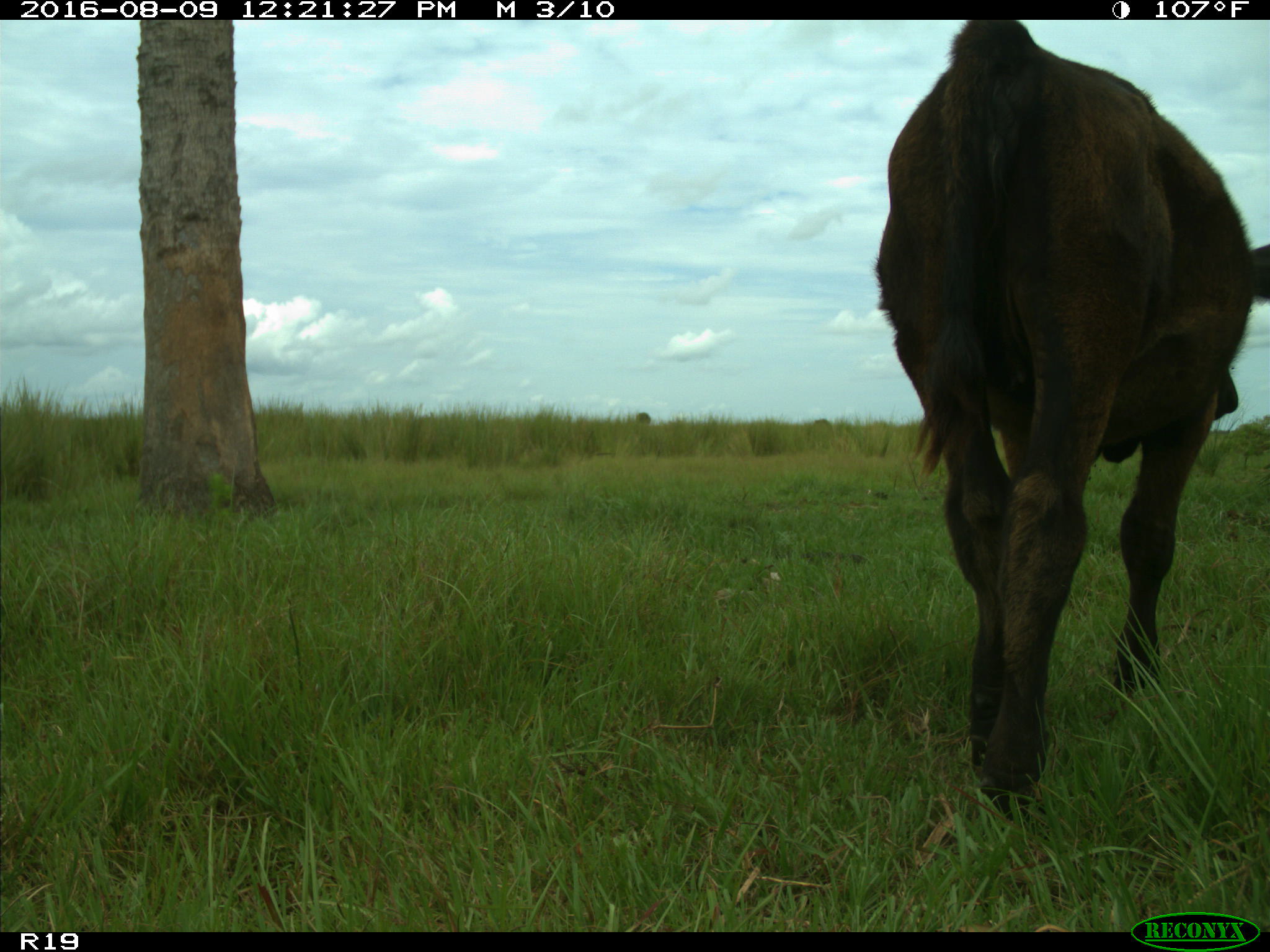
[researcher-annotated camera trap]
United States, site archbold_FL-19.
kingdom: Animalia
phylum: Chordata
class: Mammalia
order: Artiodactyla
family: Bovidae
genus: Bos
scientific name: Bos taurus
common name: domestic cow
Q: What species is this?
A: Bos taurus (domestic cow).